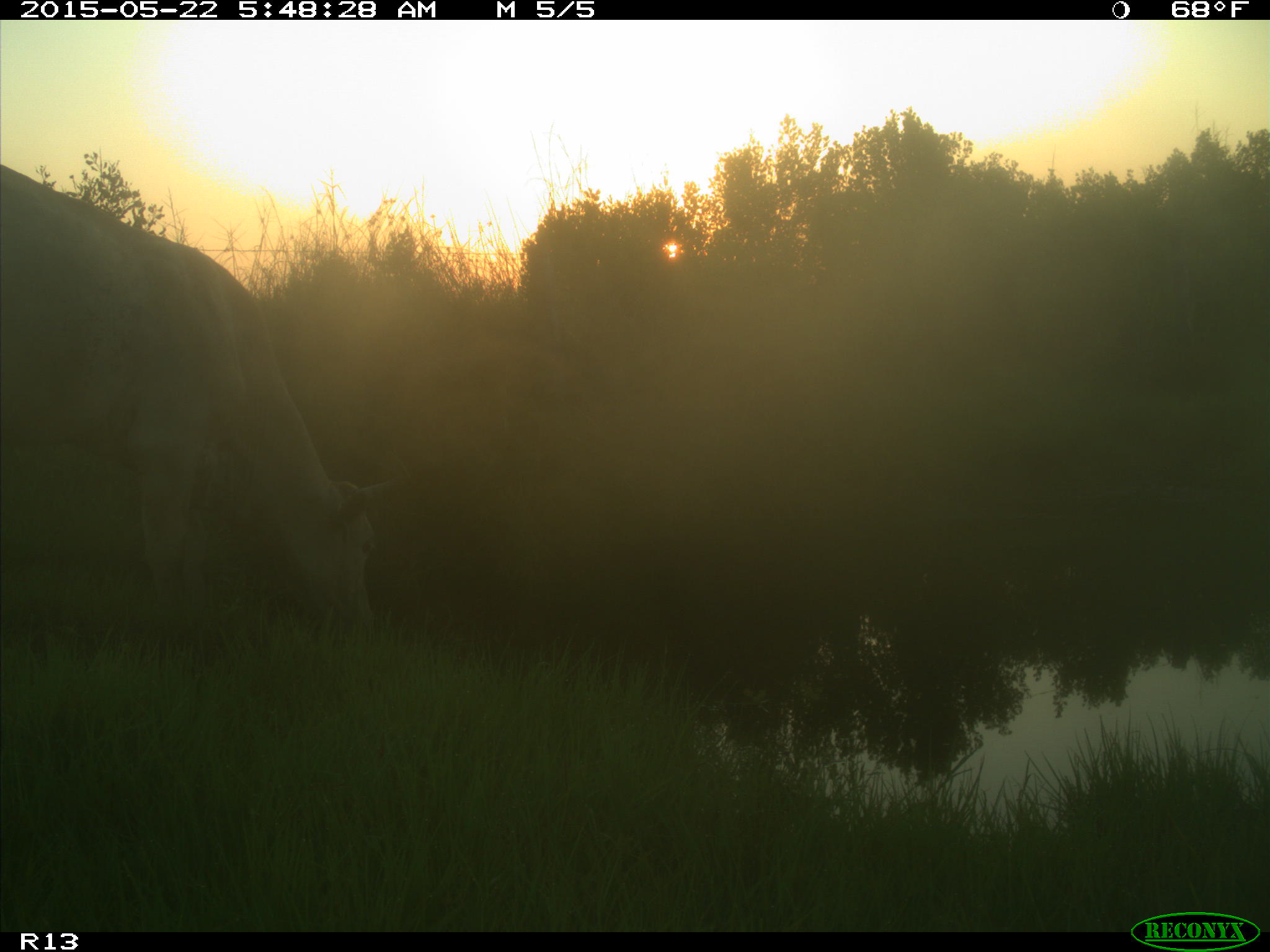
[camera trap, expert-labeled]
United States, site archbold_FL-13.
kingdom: Animalia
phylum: Chordata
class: Mammalia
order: Artiodactyla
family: Bovidae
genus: Bos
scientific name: Bos taurus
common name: domestic cow